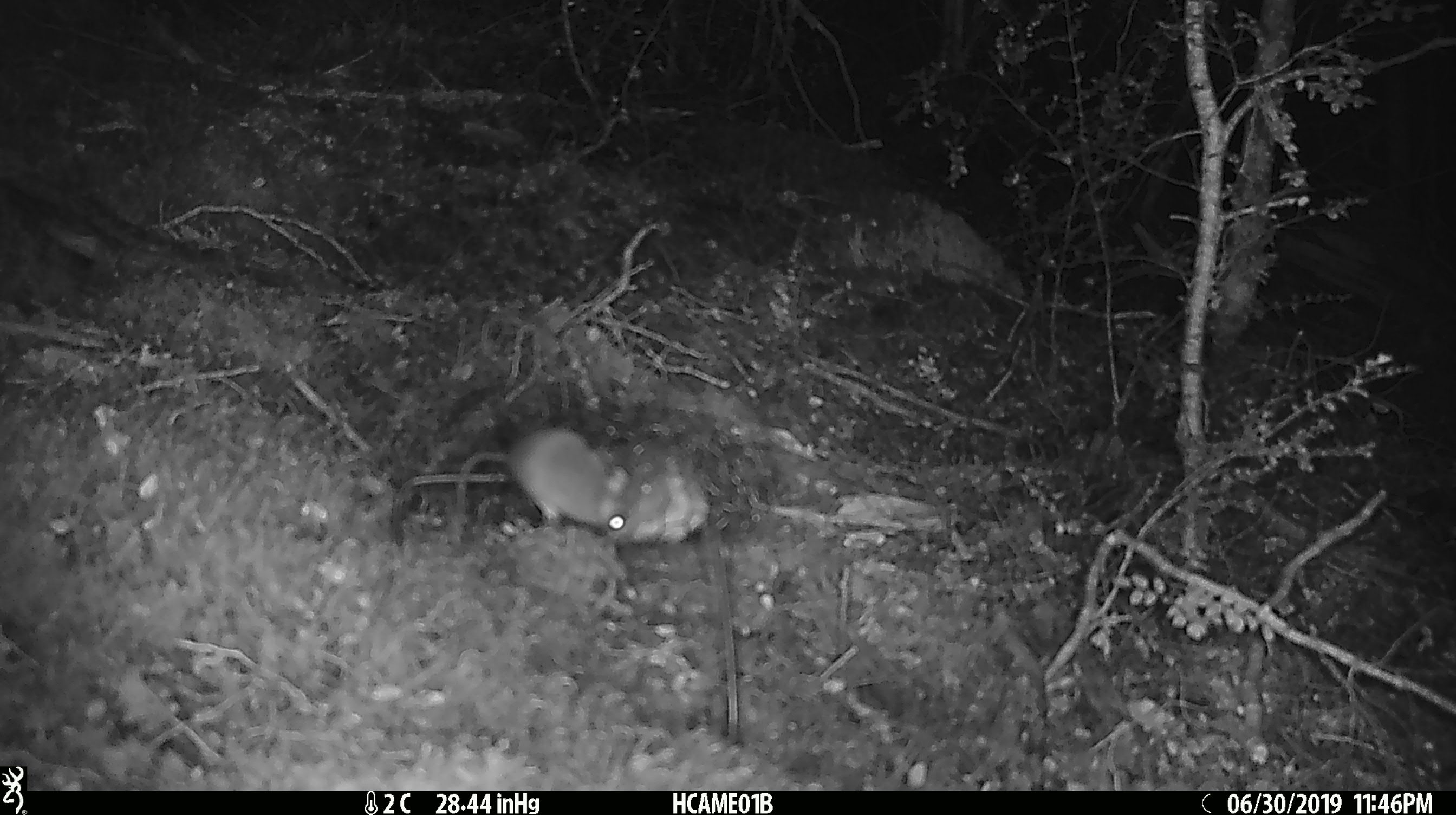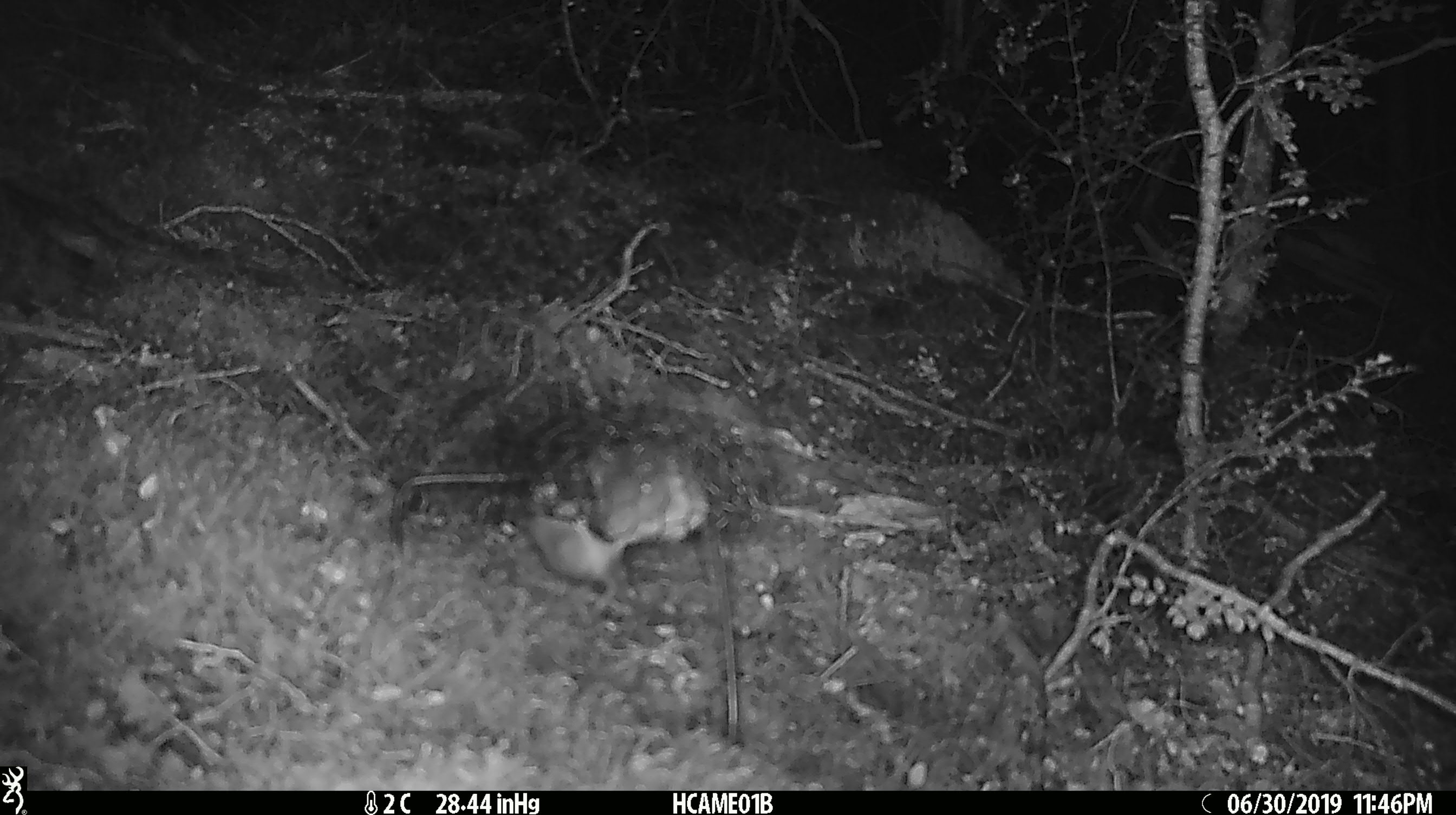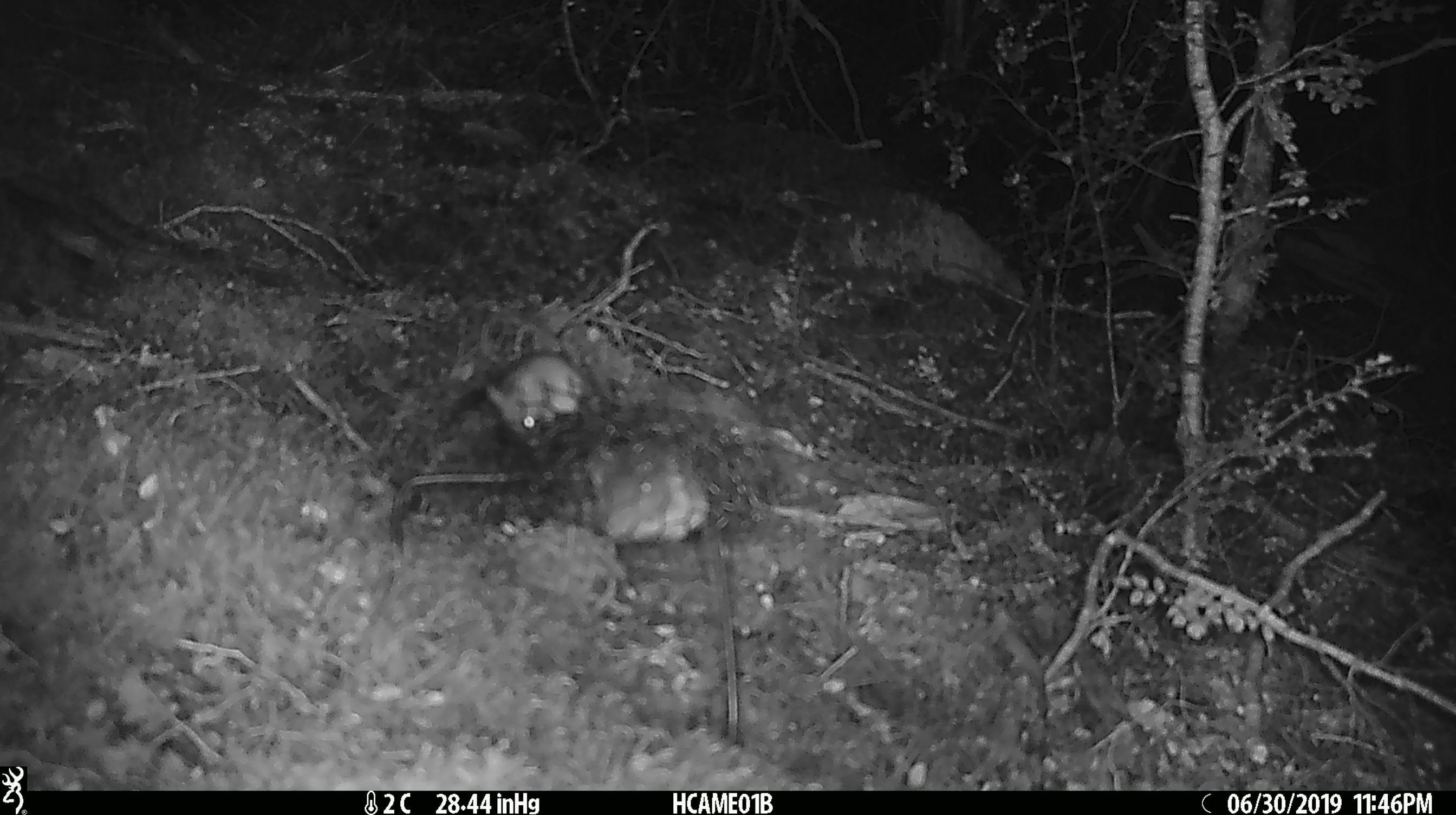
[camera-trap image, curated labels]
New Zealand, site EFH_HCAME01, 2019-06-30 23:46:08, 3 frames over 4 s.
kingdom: Animalia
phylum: Chordata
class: Mammalia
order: Rodentia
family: Muridae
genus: Mus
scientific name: Mus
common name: mouse